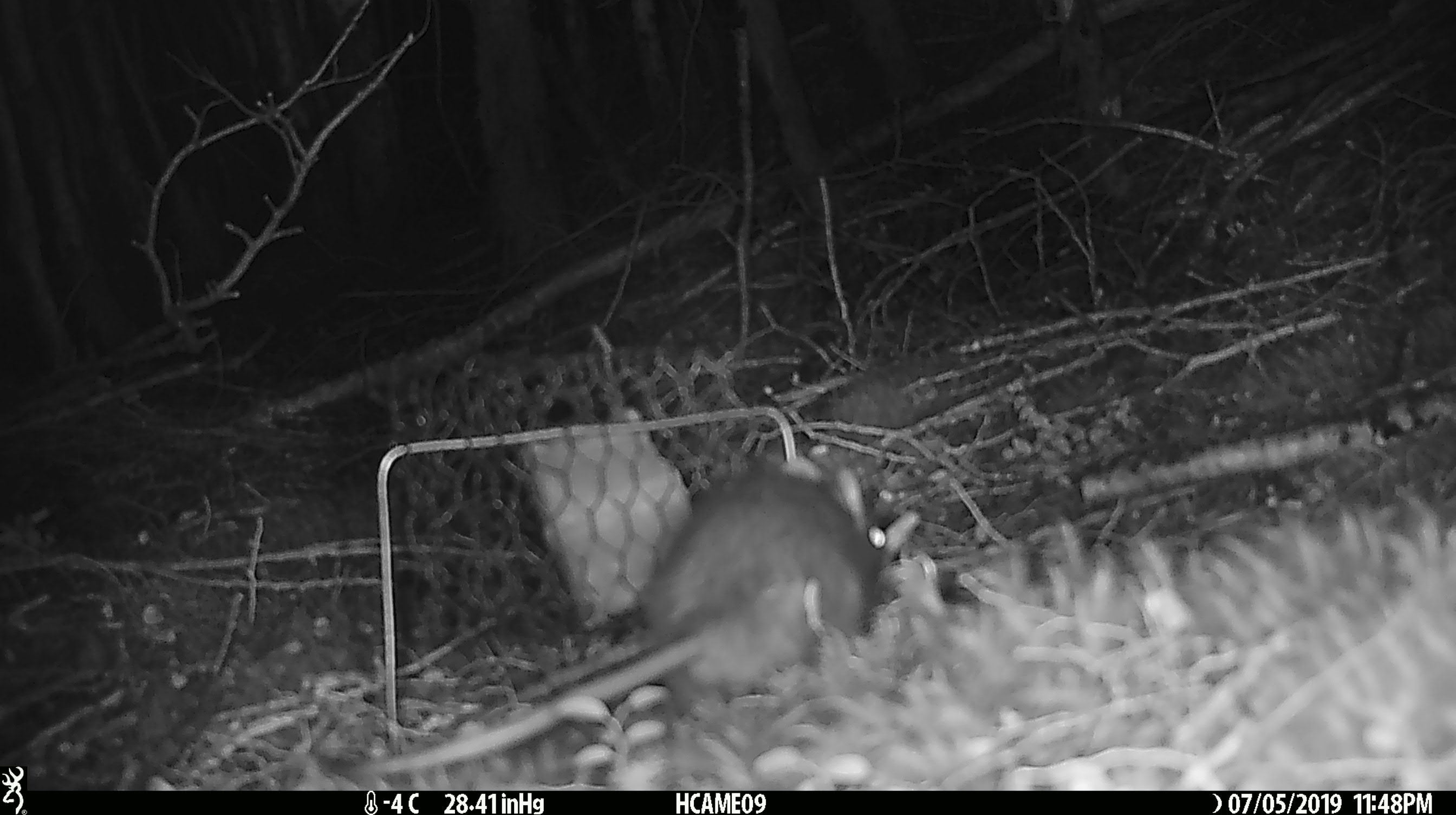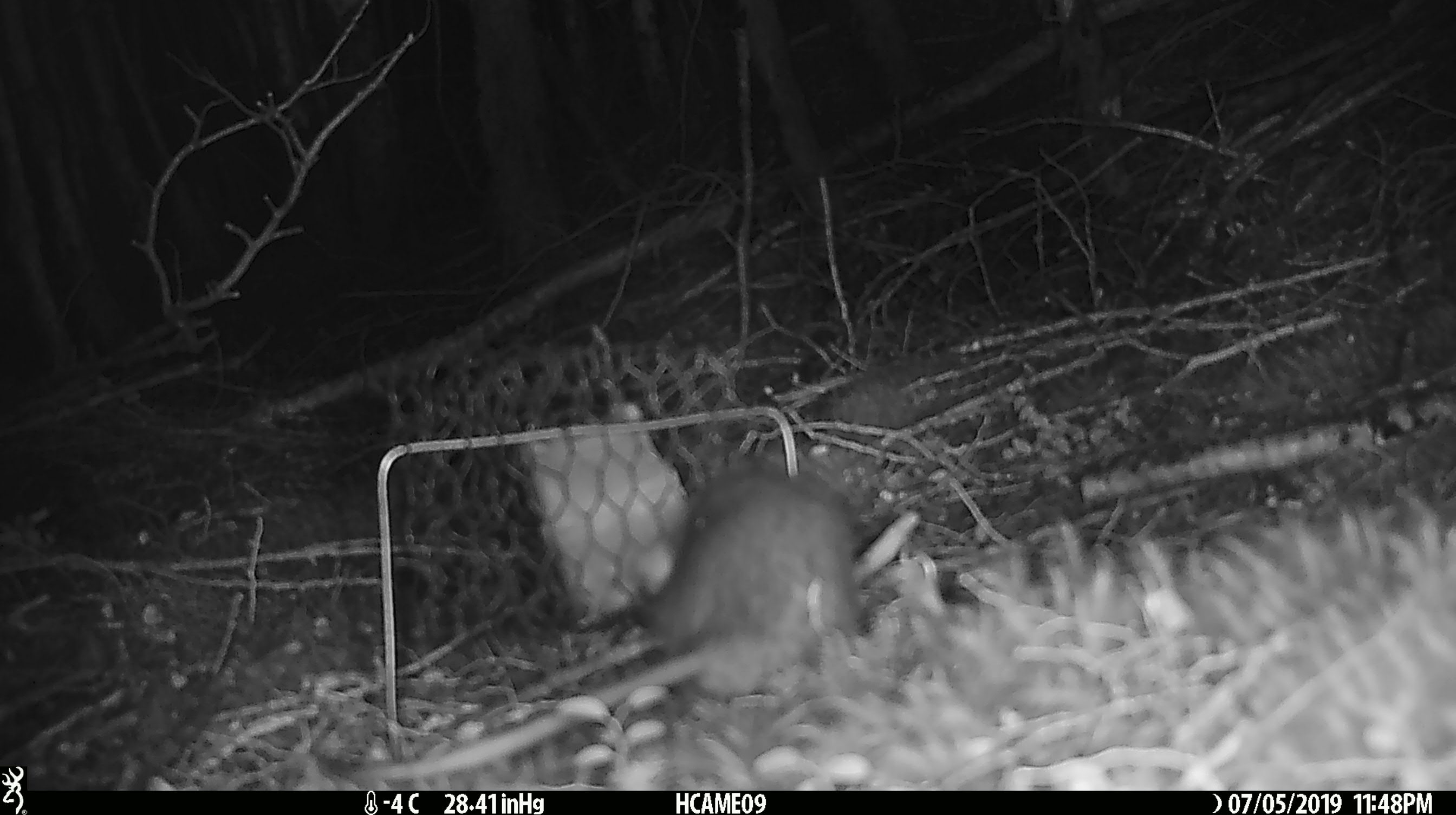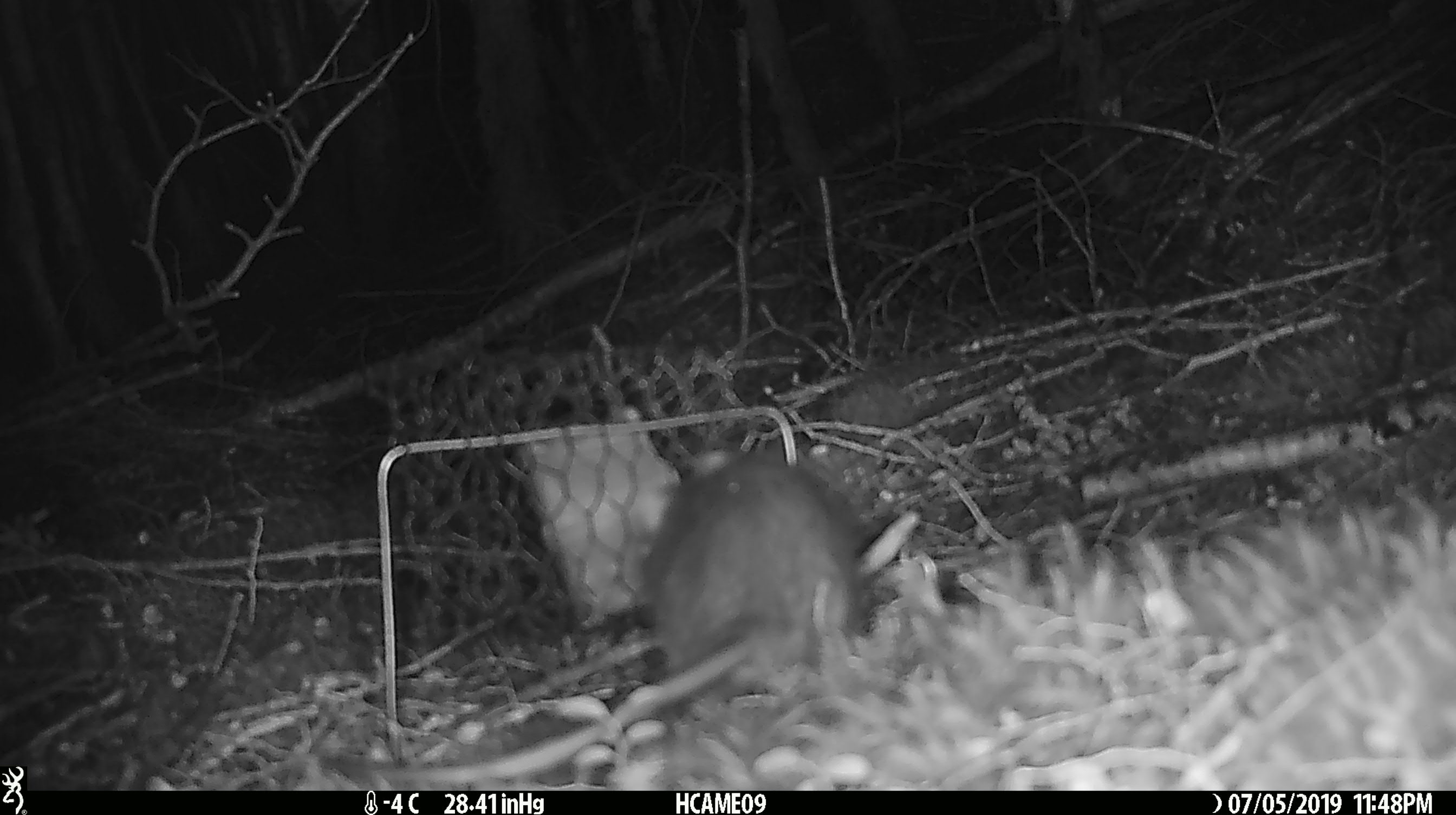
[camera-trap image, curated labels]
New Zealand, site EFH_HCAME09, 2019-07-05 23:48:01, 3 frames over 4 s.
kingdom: Animalia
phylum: Chordata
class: Mammalia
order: Rodentia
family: Muridae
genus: Rattus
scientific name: Rattus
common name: rat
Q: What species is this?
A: Rat (Rattus).